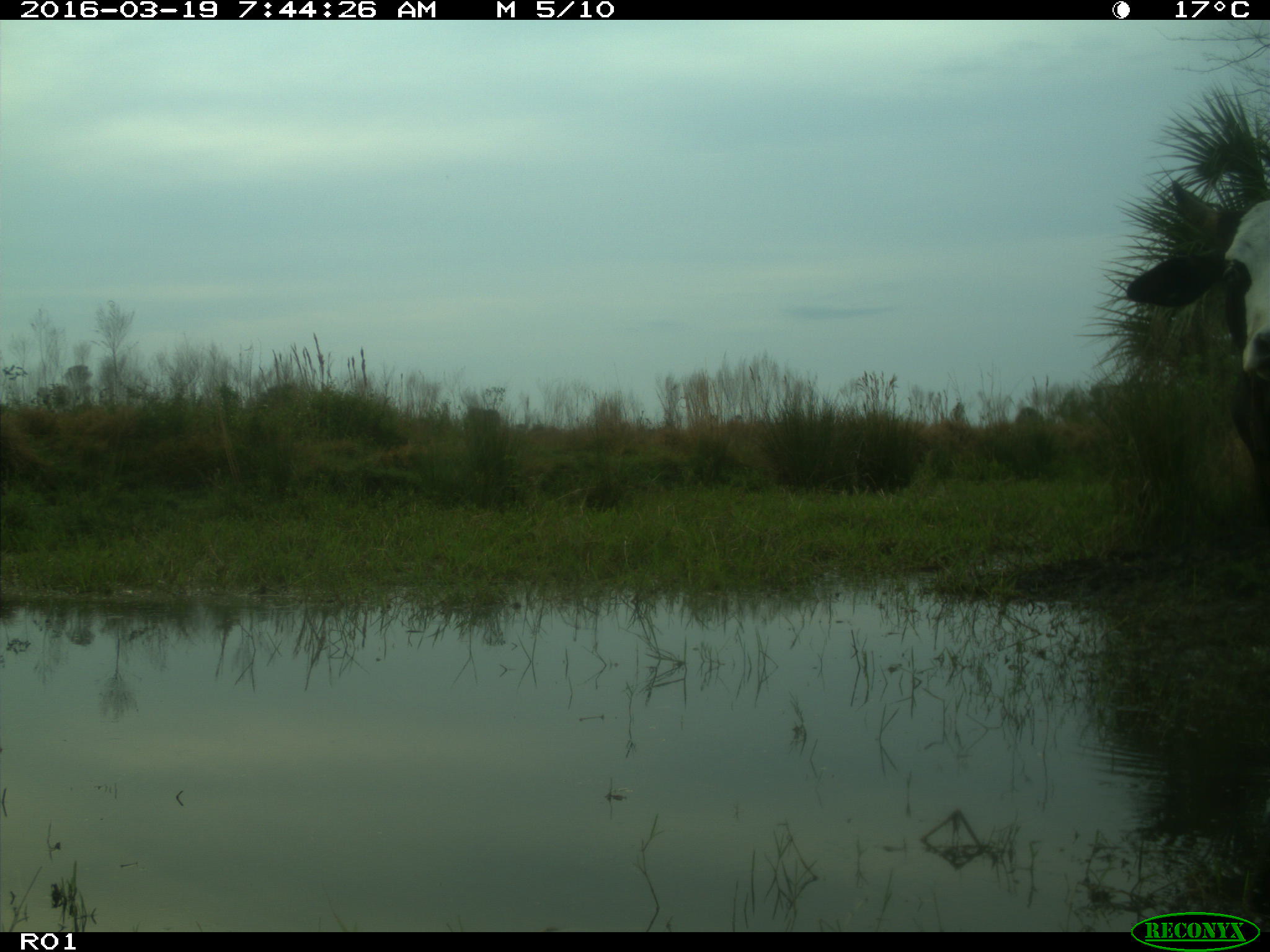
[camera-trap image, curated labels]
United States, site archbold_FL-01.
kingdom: Animalia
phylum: Chordata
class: Mammalia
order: Artiodactyla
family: Bovidae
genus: Bos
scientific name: Bos taurus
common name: domestic cow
Bos taurus (domestic cow).